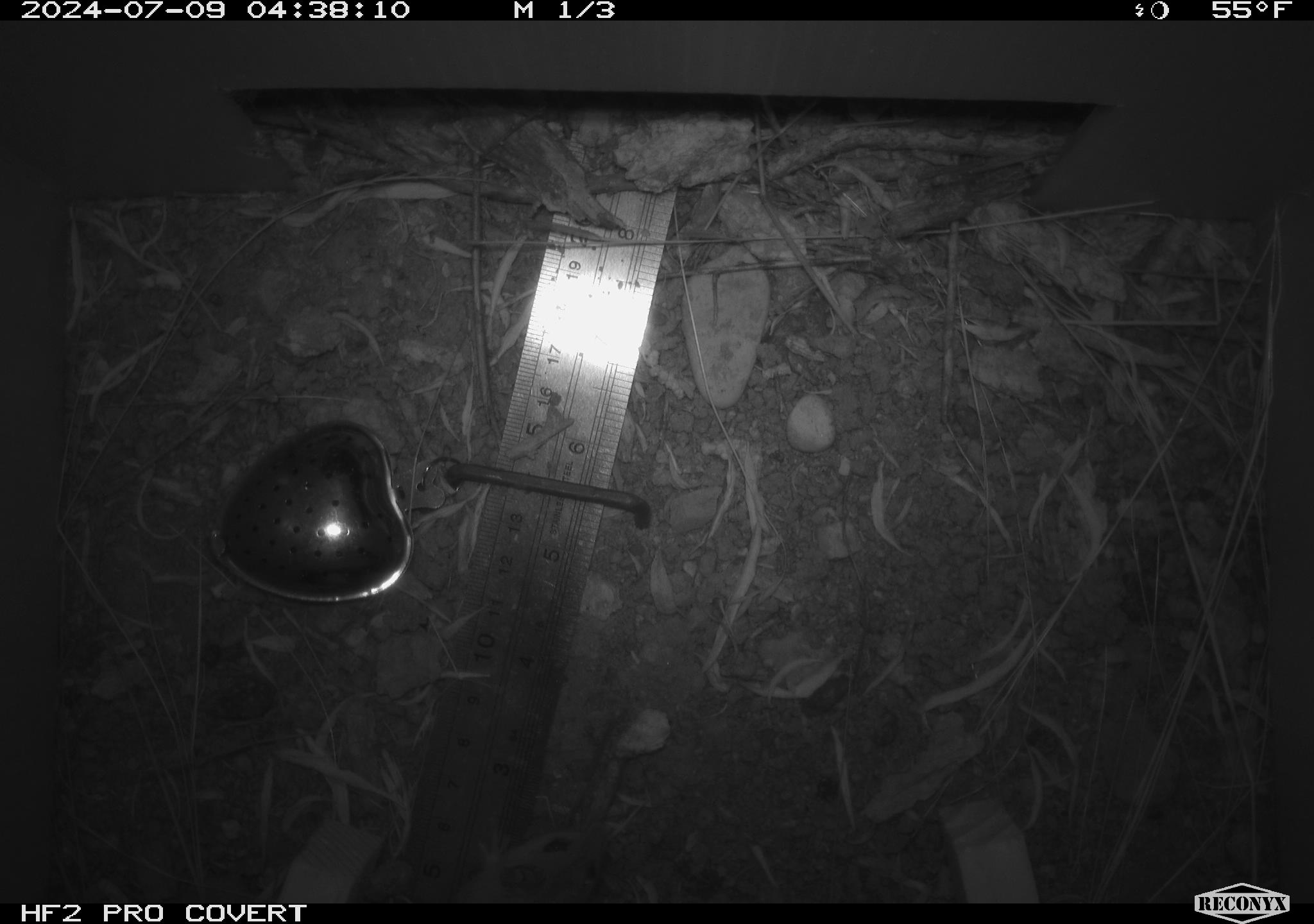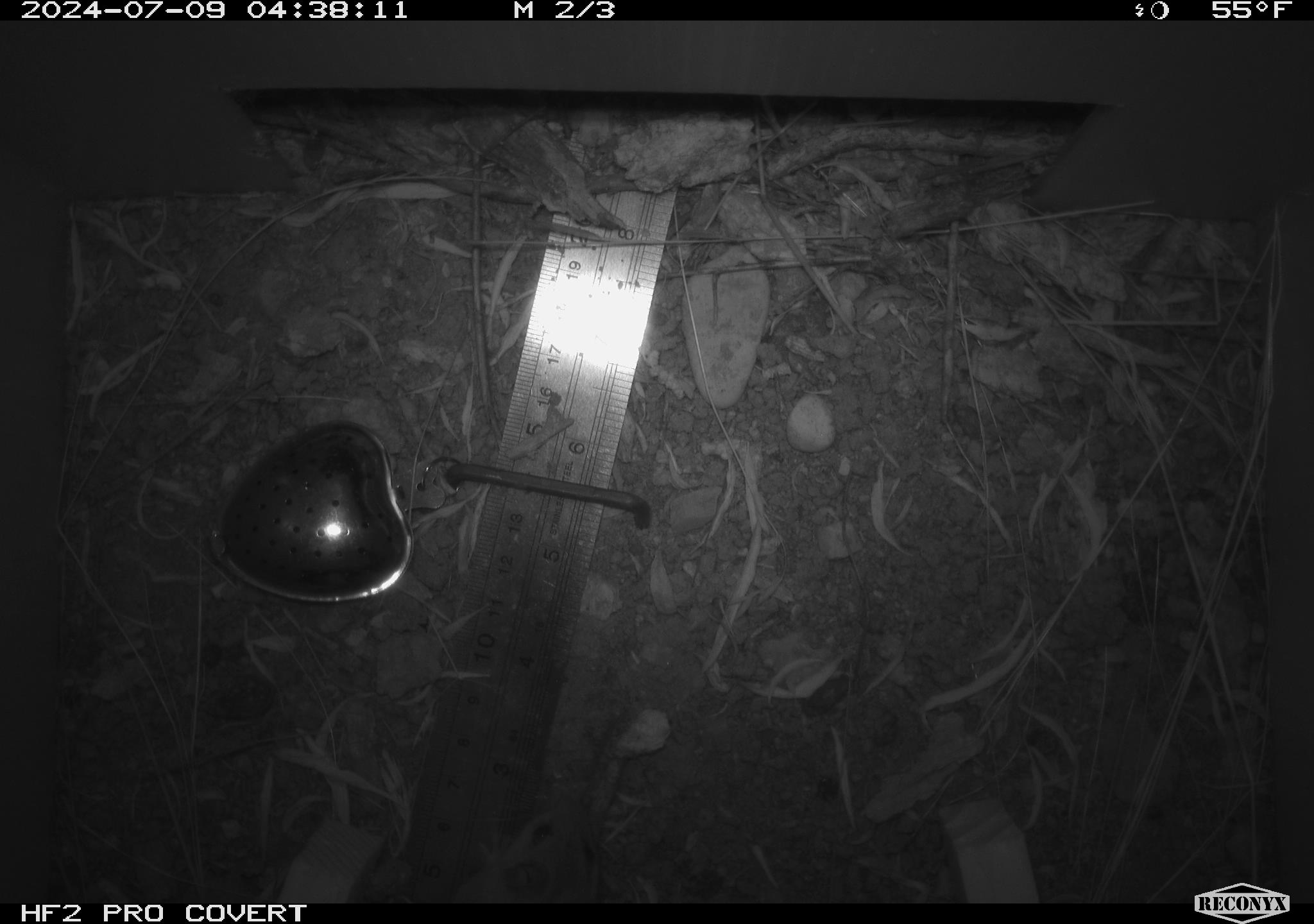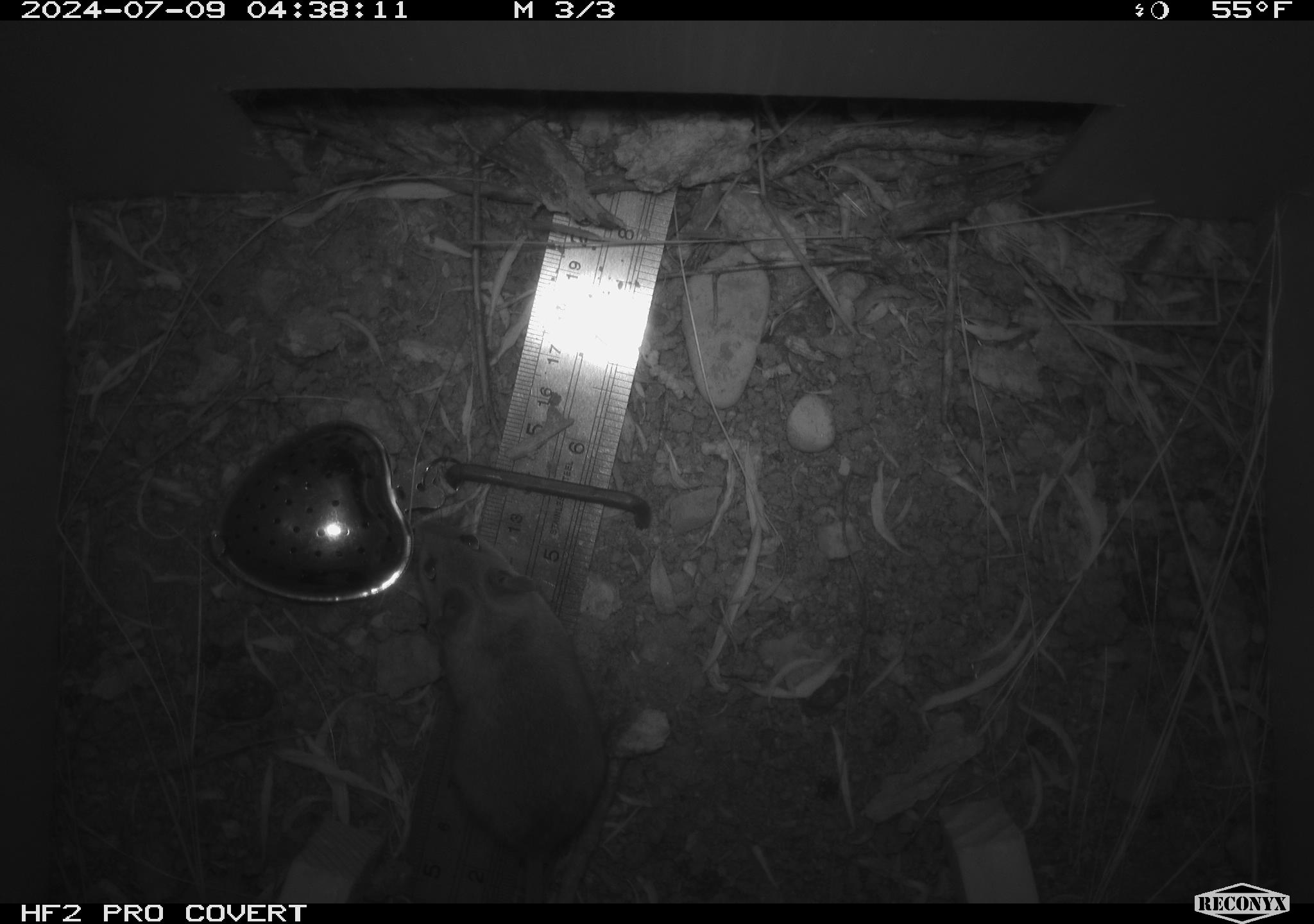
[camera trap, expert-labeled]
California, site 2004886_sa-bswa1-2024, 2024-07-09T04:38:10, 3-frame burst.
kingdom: Animalia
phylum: Chordata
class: Mammalia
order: Rodentia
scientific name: Rodentia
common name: mouse species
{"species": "mouse species (Rodentia)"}